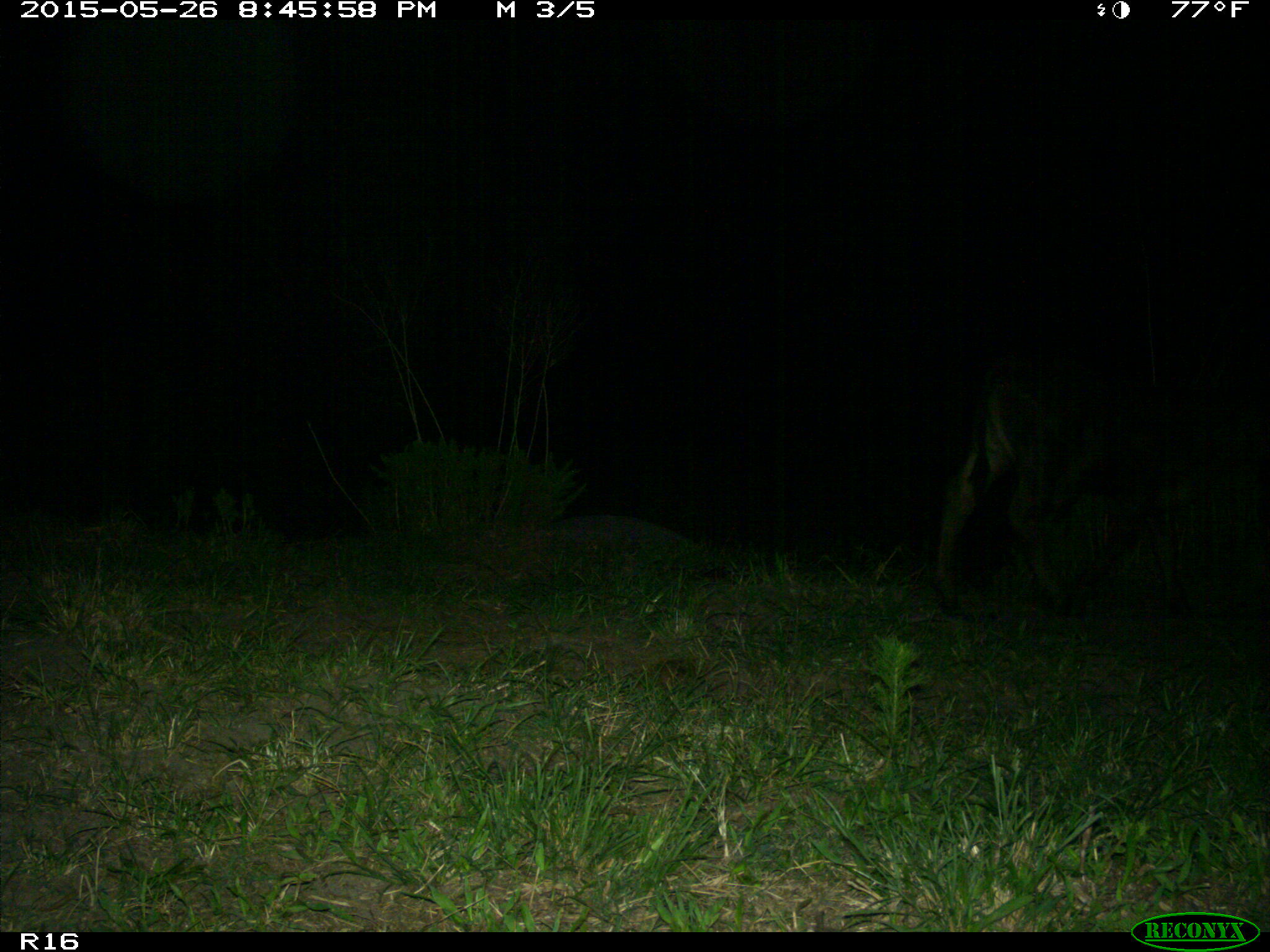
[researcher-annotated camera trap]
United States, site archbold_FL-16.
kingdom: Animalia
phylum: Chordata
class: Mammalia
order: Artiodactyla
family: Bovidae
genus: Bos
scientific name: Bos taurus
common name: domestic cow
Bos taurus (domestic cow).